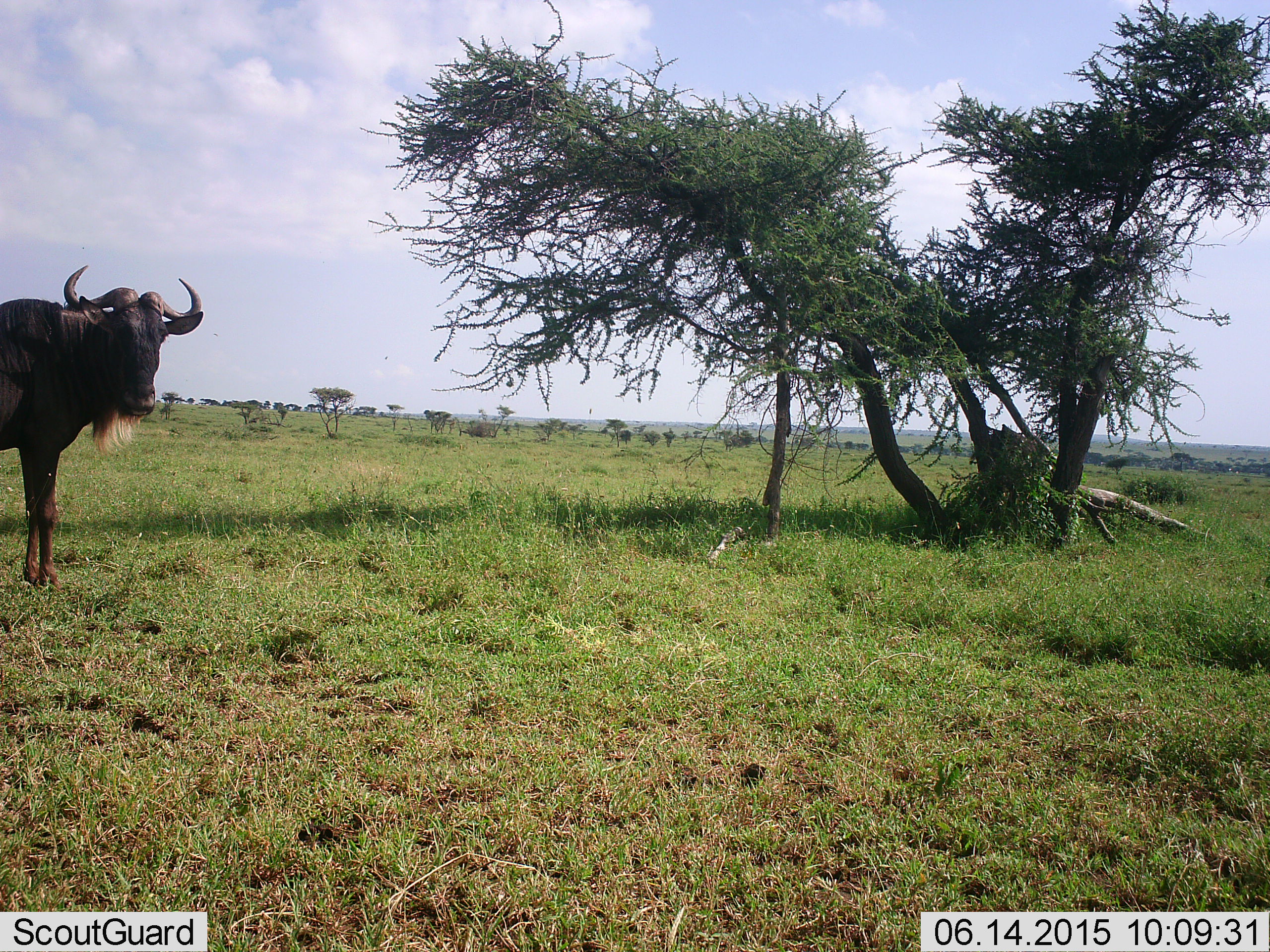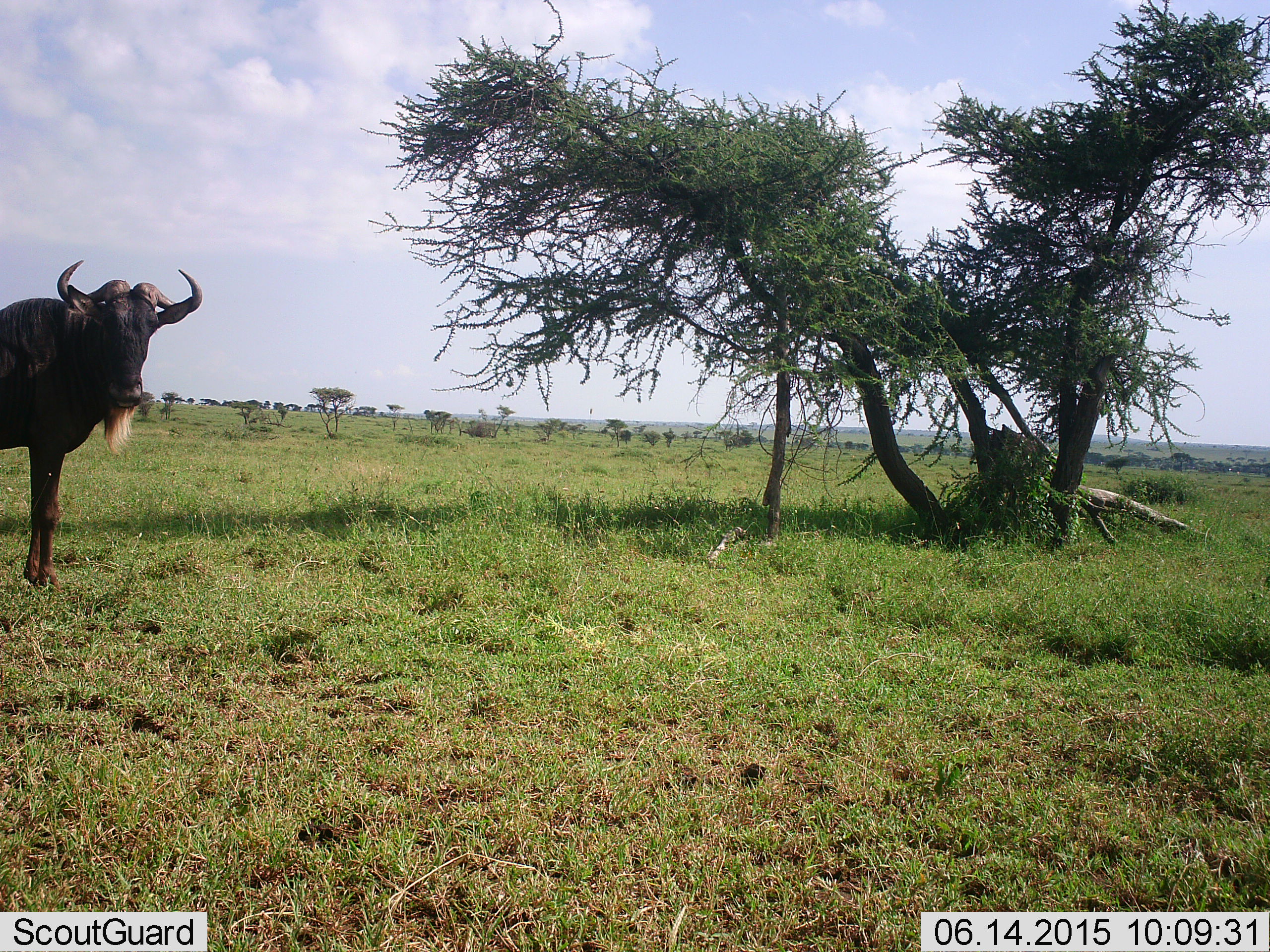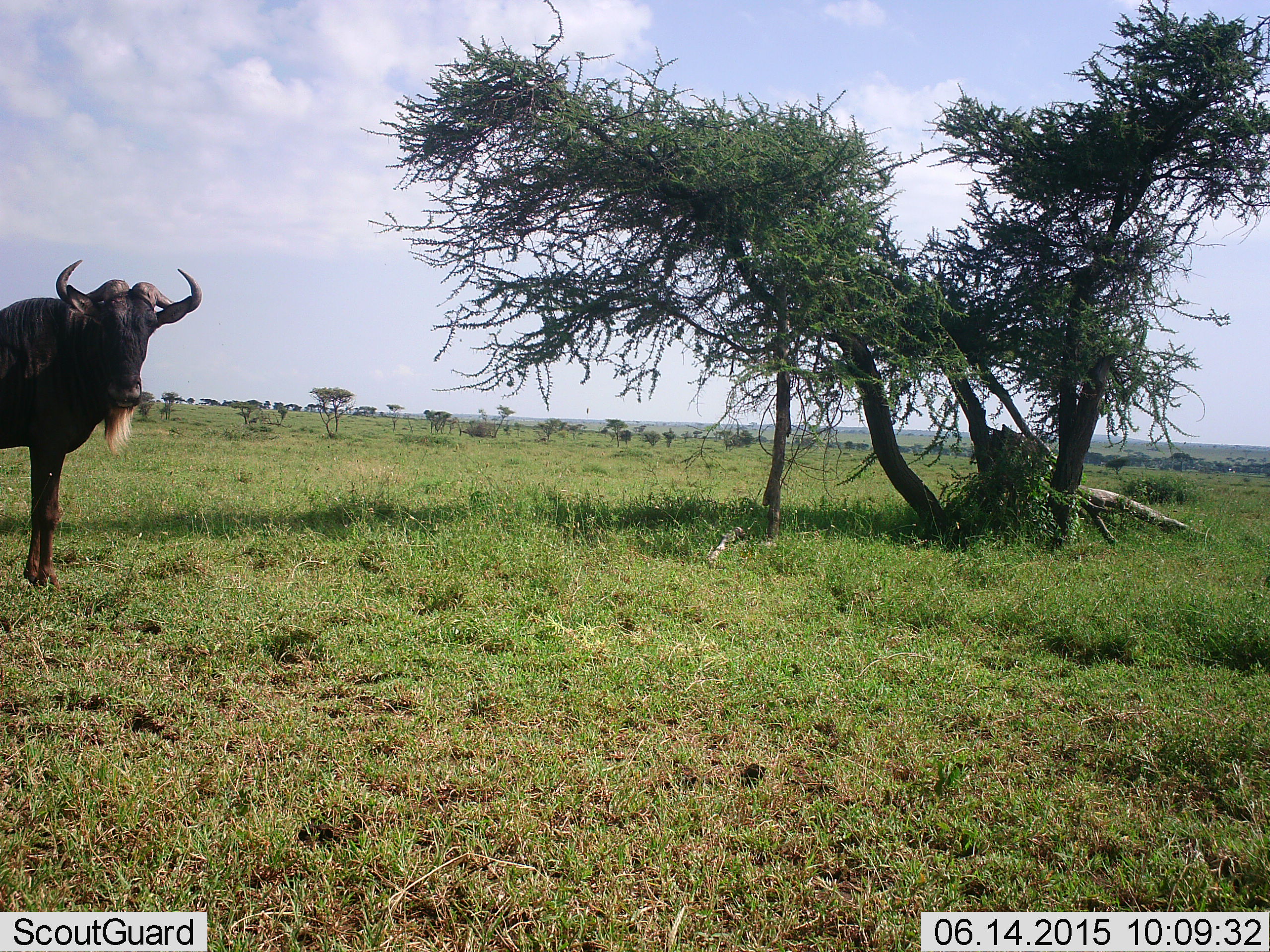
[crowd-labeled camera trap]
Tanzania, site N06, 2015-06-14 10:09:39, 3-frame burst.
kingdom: Animalia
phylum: Chordata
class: Mammalia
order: Artiodactyla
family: Bovidae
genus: Connochaetes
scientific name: Connochaetes taurinus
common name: blue wildebeest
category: wildebeest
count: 1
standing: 100%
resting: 0%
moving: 10%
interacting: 0%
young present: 0%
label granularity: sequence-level